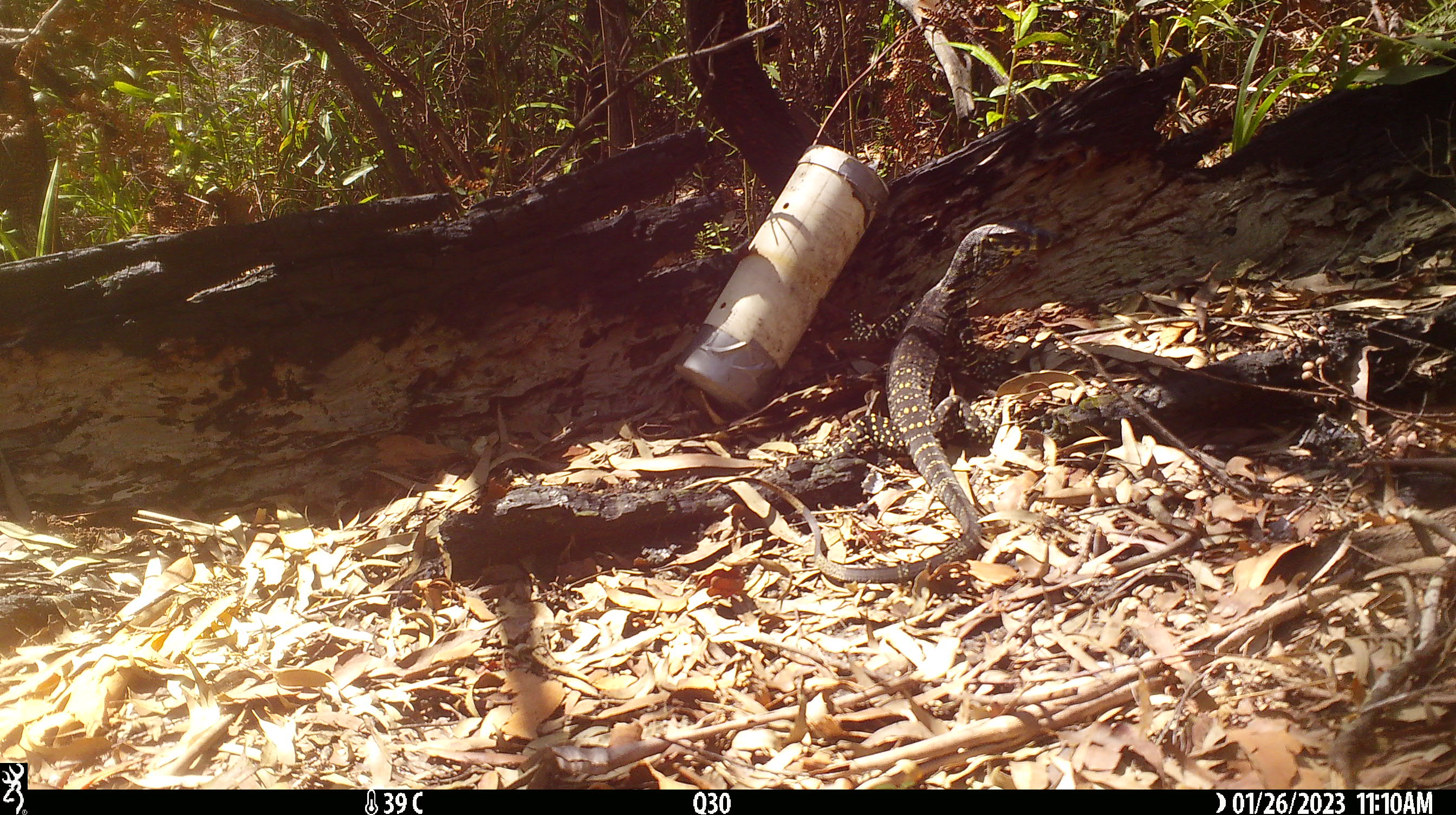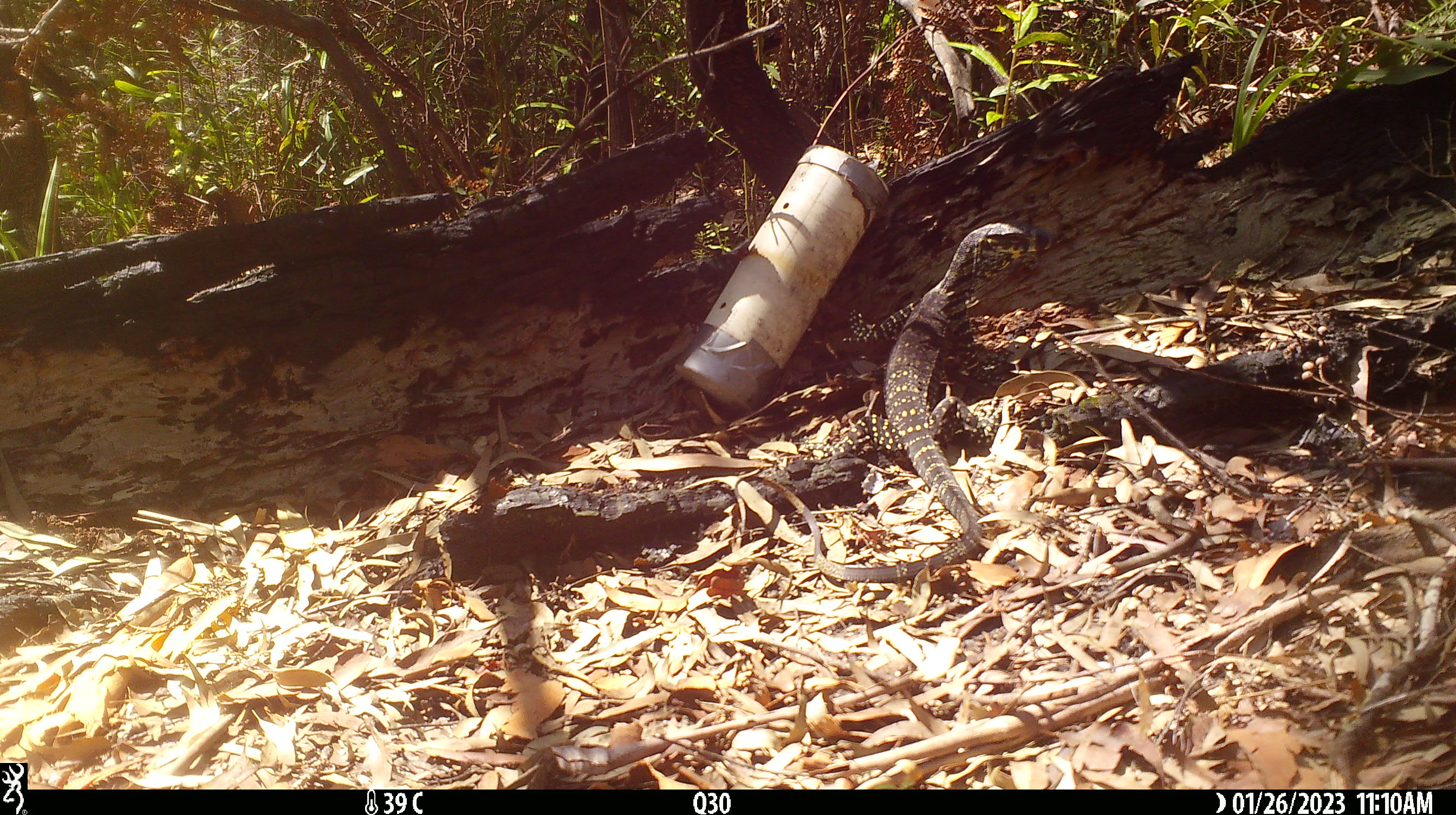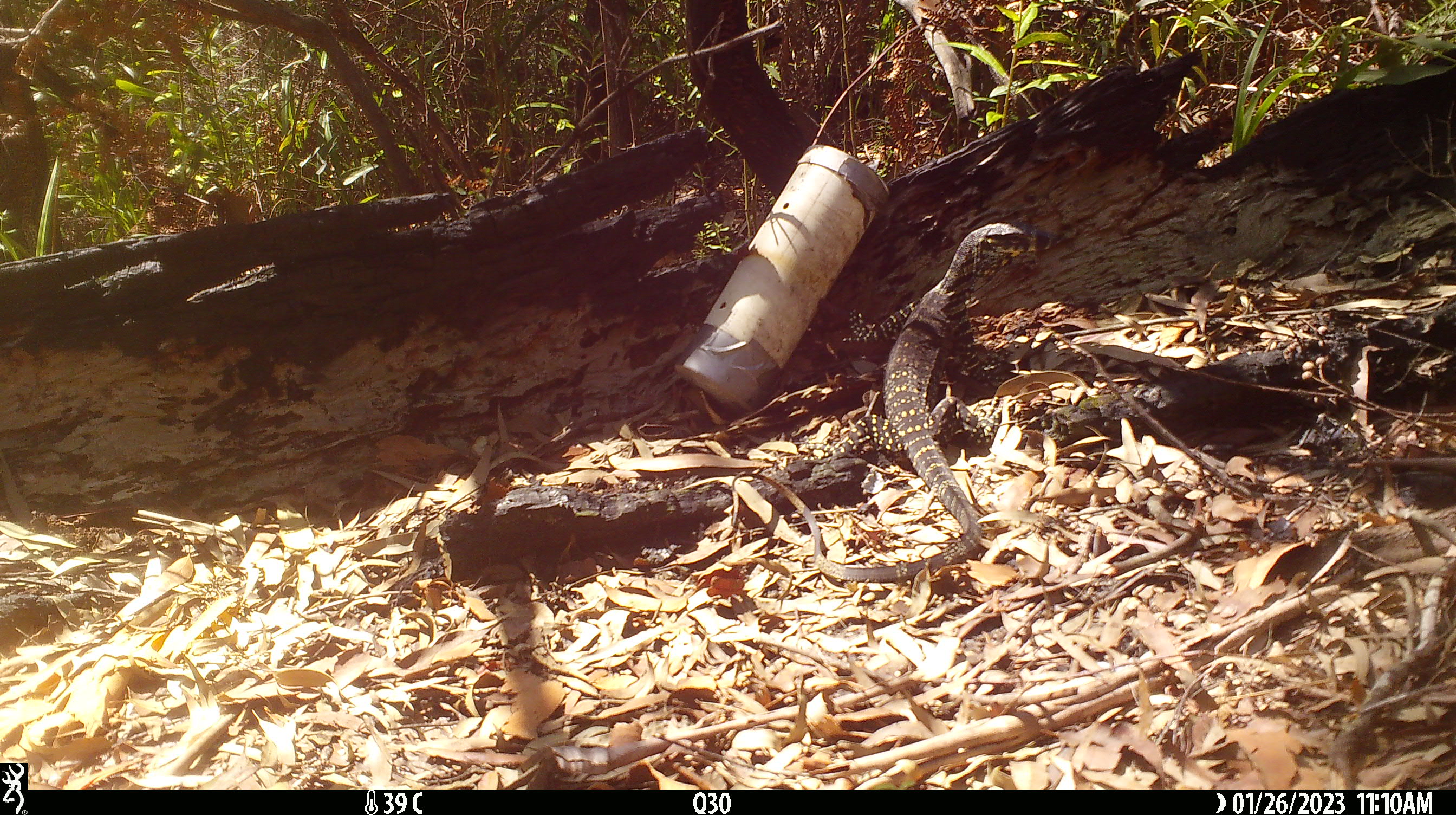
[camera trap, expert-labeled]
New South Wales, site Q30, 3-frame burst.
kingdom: Animalia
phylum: Chordata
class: Reptilia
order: Squamata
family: Varanidae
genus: Varanus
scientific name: Varanus varius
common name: lace monitor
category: goanna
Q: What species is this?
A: Goanna (lace monitor) (Varanus varius).